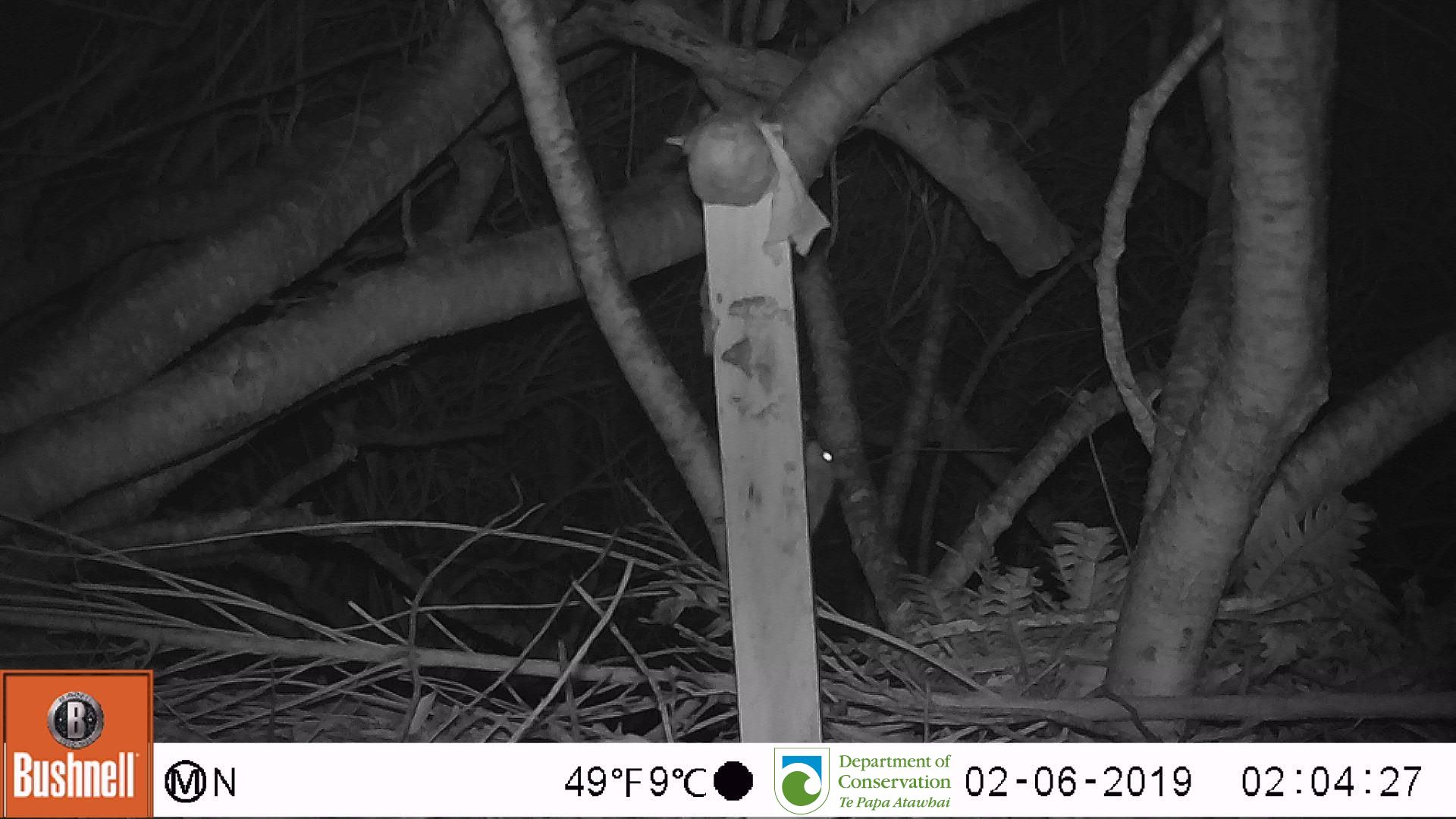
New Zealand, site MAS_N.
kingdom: Animalia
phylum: Chordata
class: Mammalia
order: Rodentia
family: Muridae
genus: Mus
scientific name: Mus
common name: mouse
Mouse (Mus).